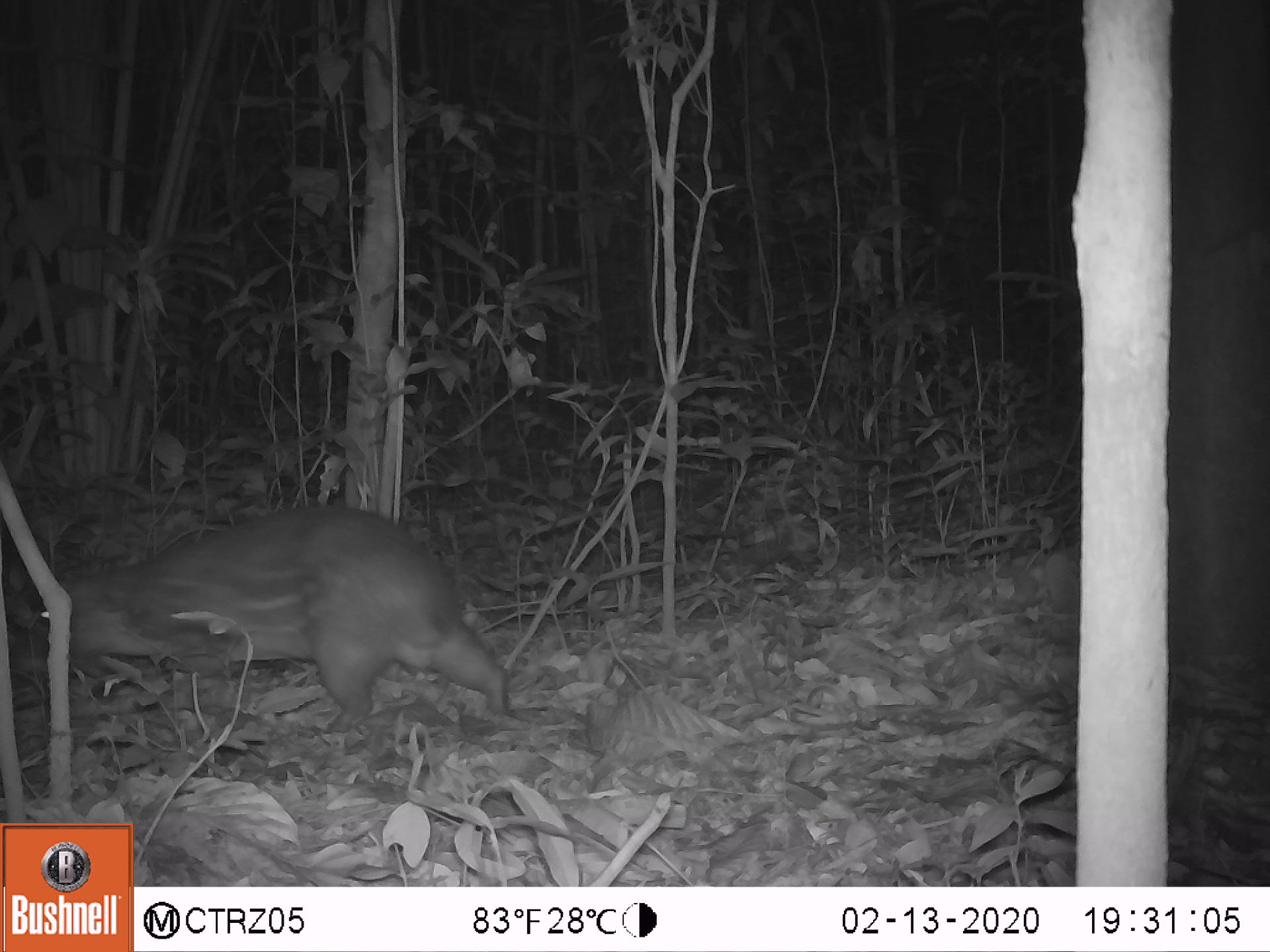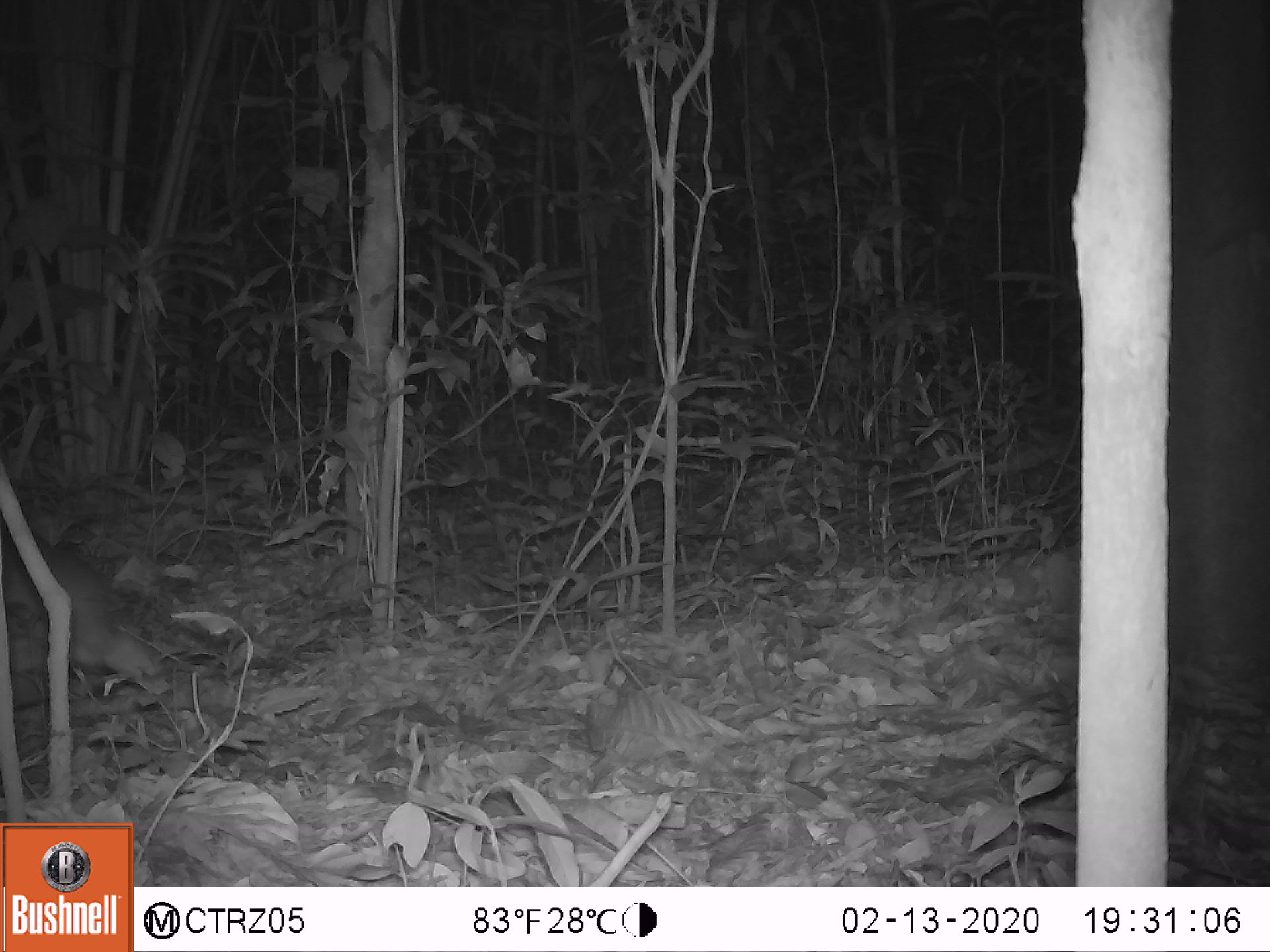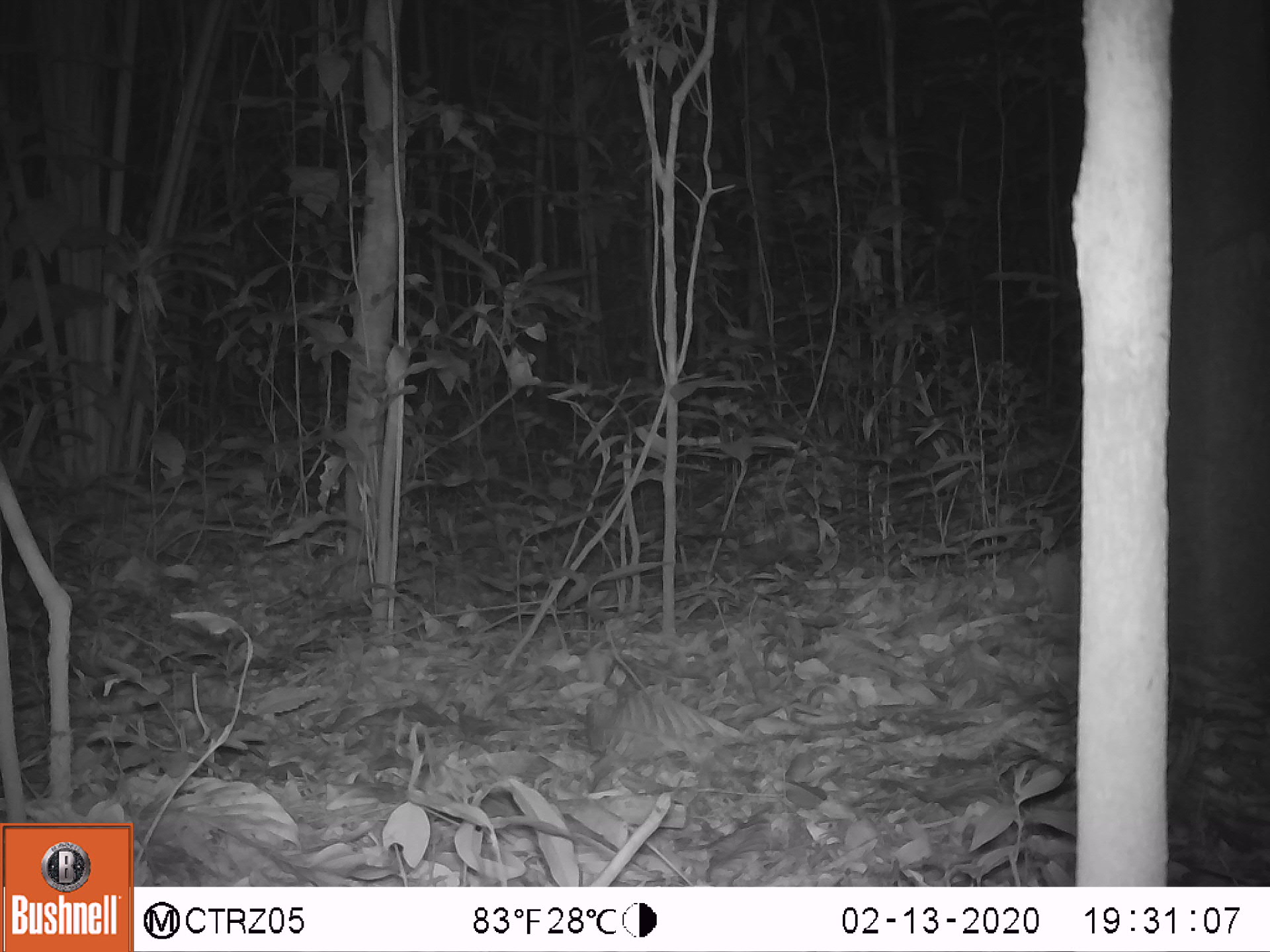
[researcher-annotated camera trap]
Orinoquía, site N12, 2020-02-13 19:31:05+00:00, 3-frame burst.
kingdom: Animalia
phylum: Chordata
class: Mammalia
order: Rodentia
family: Cuniculidae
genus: Cuniculus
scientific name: Cuniculus paca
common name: spotted paca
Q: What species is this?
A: Spotted paca (Cuniculus paca).